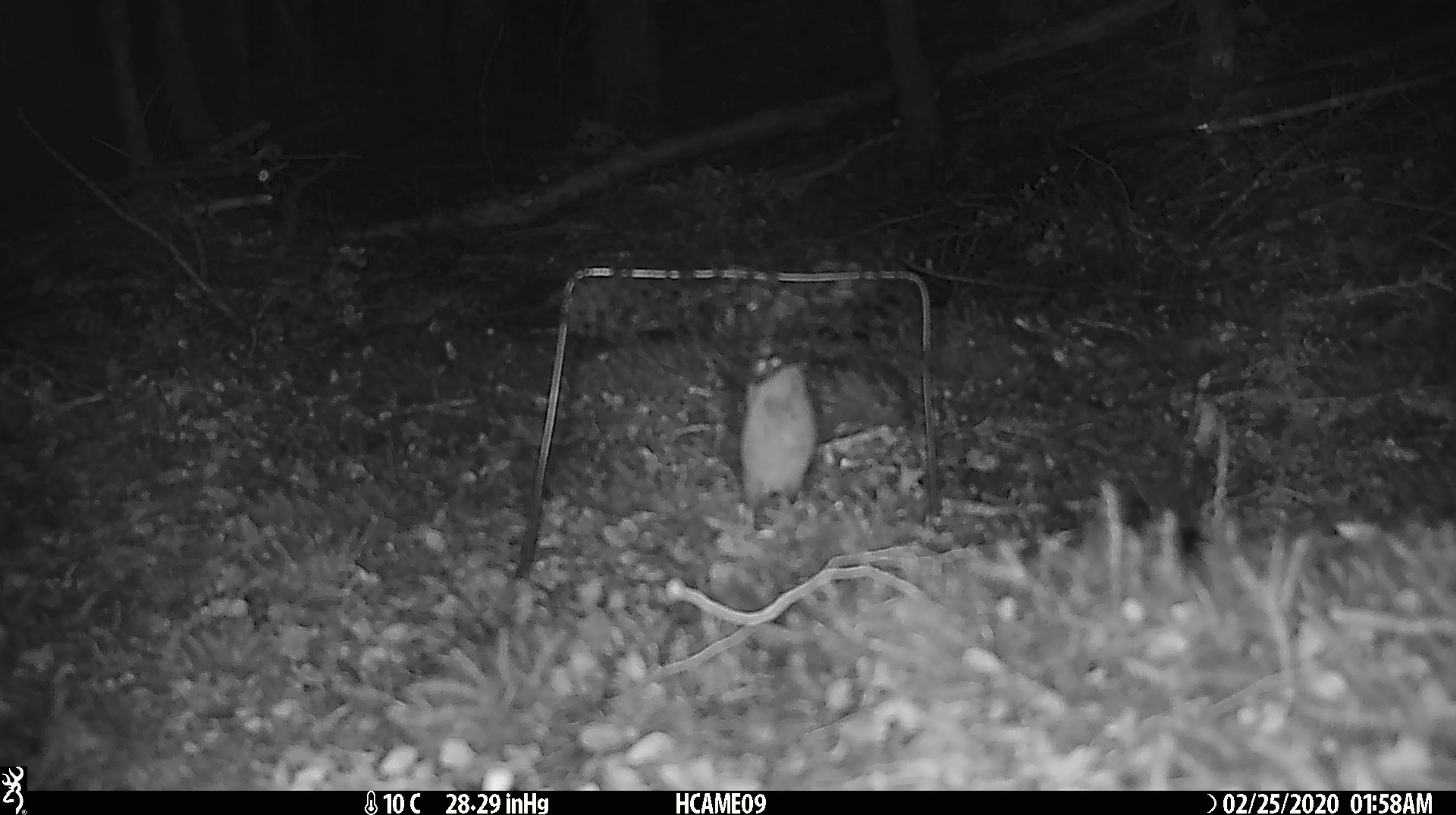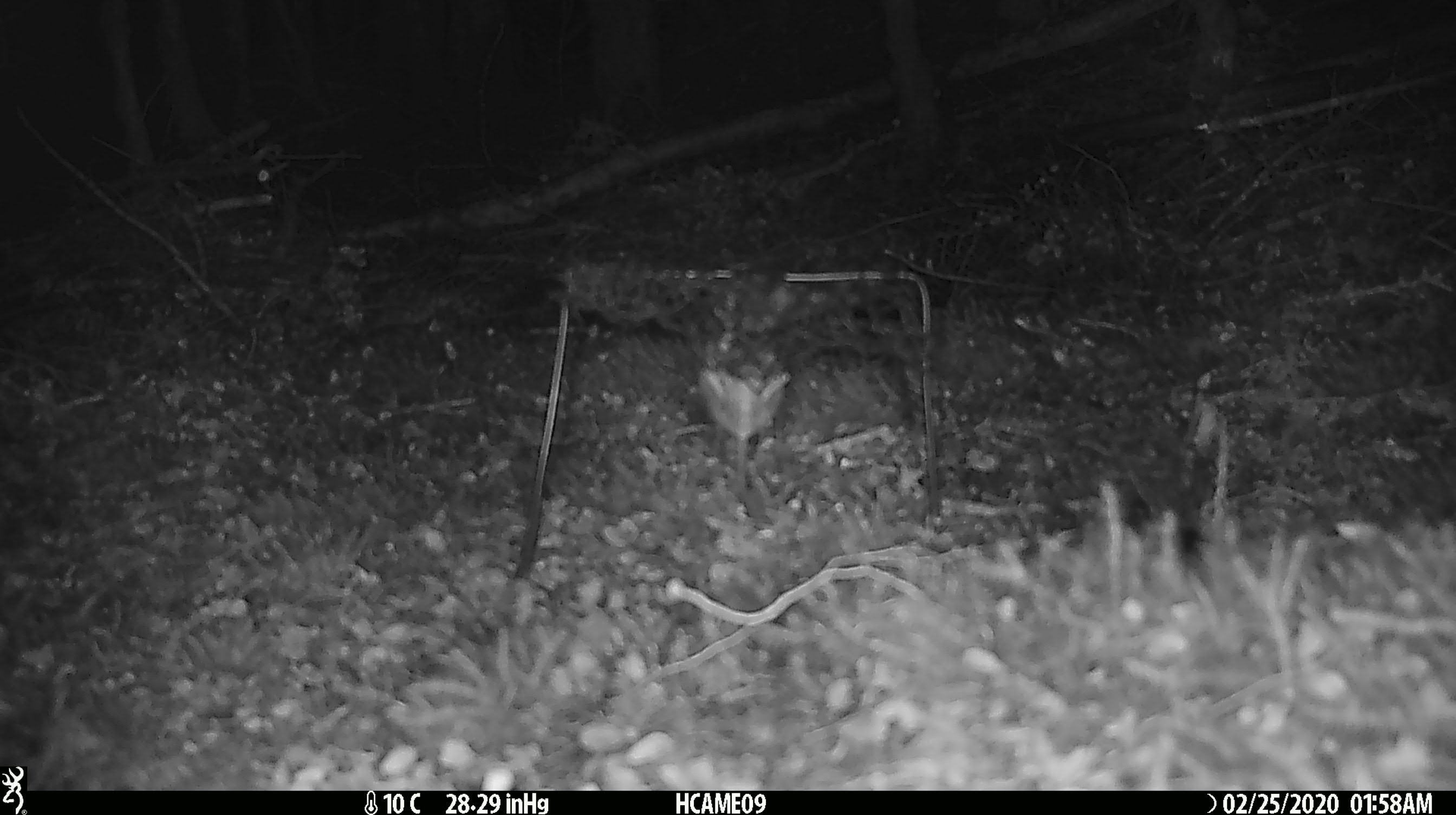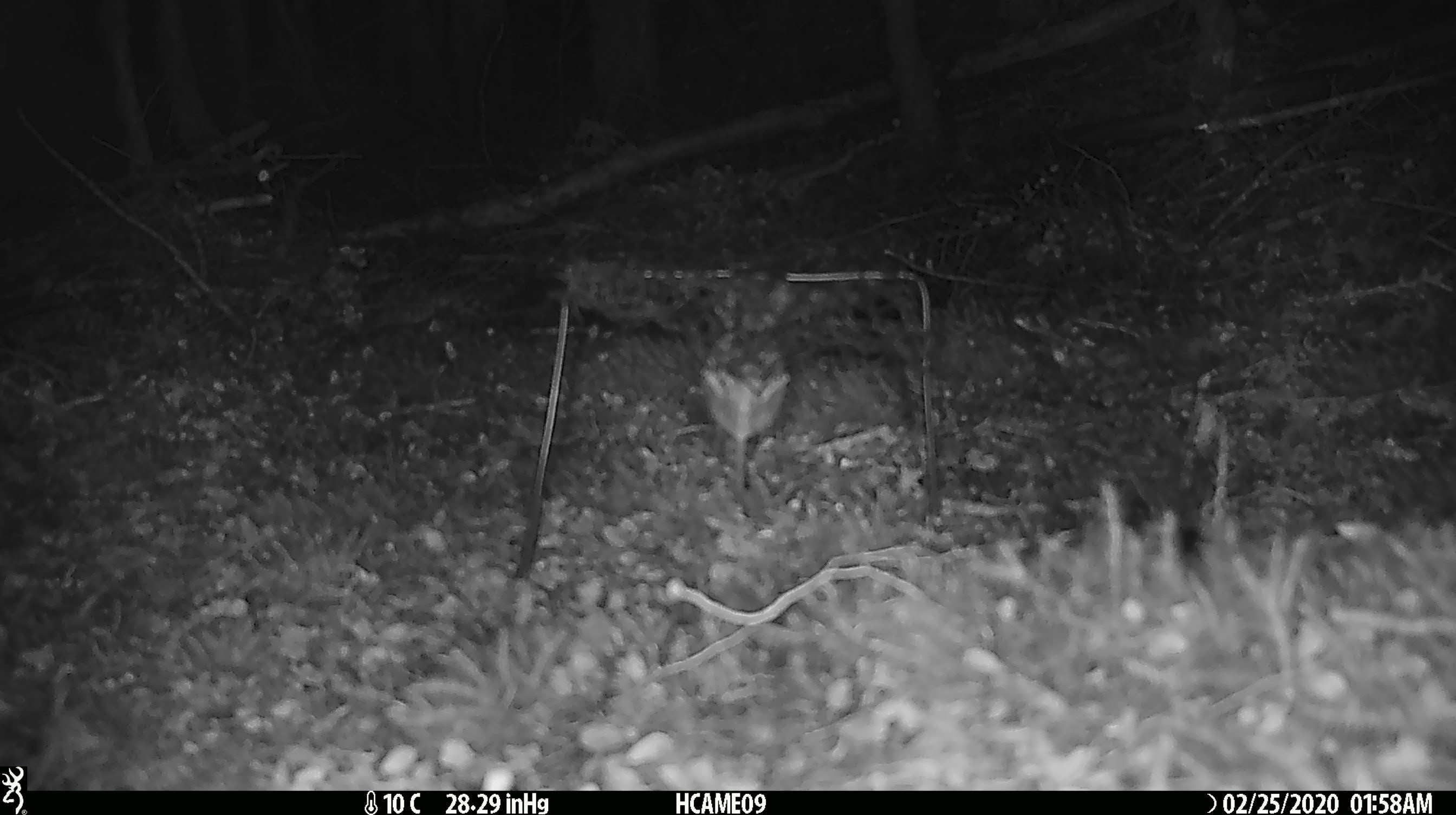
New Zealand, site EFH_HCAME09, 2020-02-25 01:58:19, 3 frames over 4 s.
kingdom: Animalia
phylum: Chordata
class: Mammalia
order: Rodentia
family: Muridae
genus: Mus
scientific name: Mus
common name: mouse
Mouse (Mus).